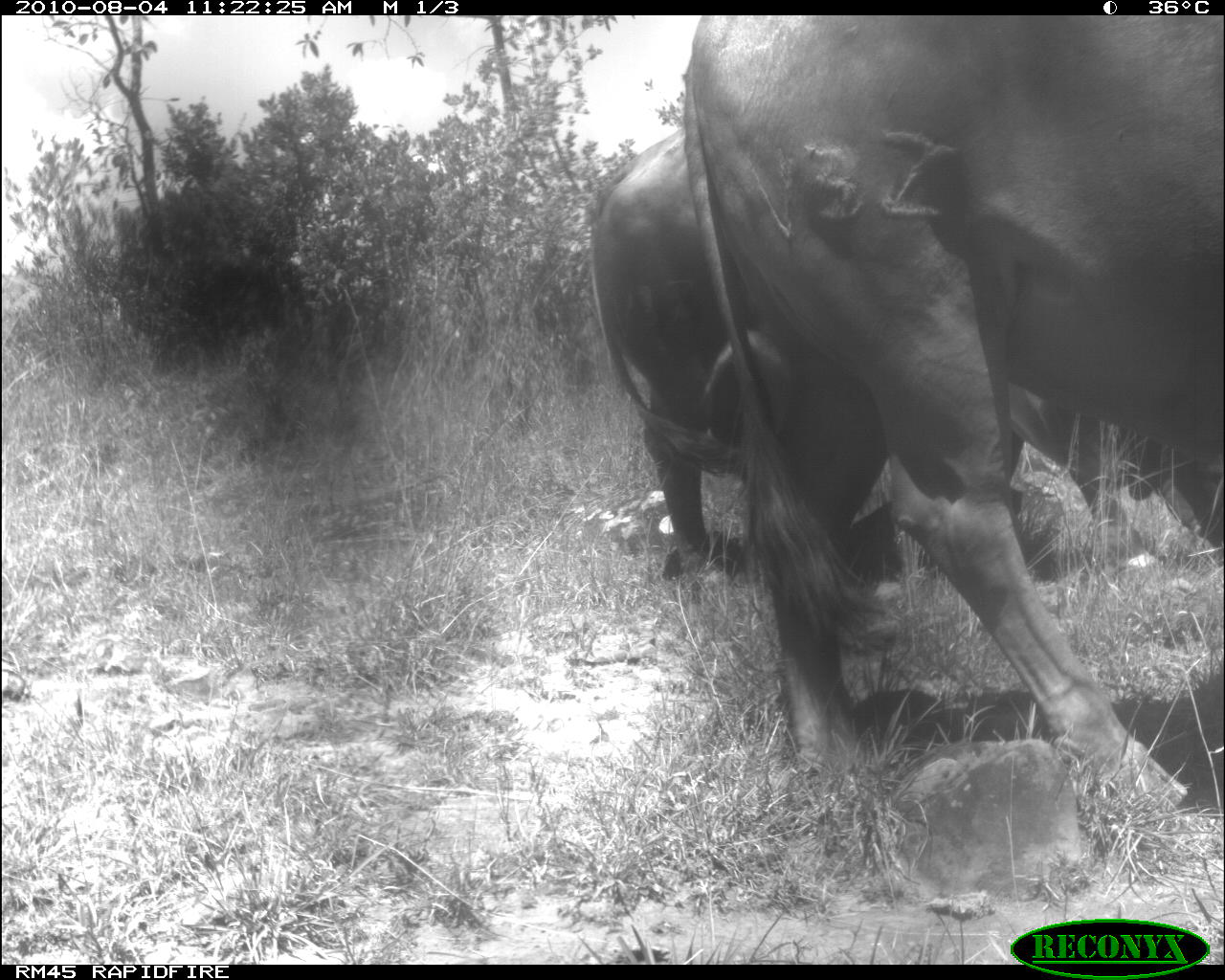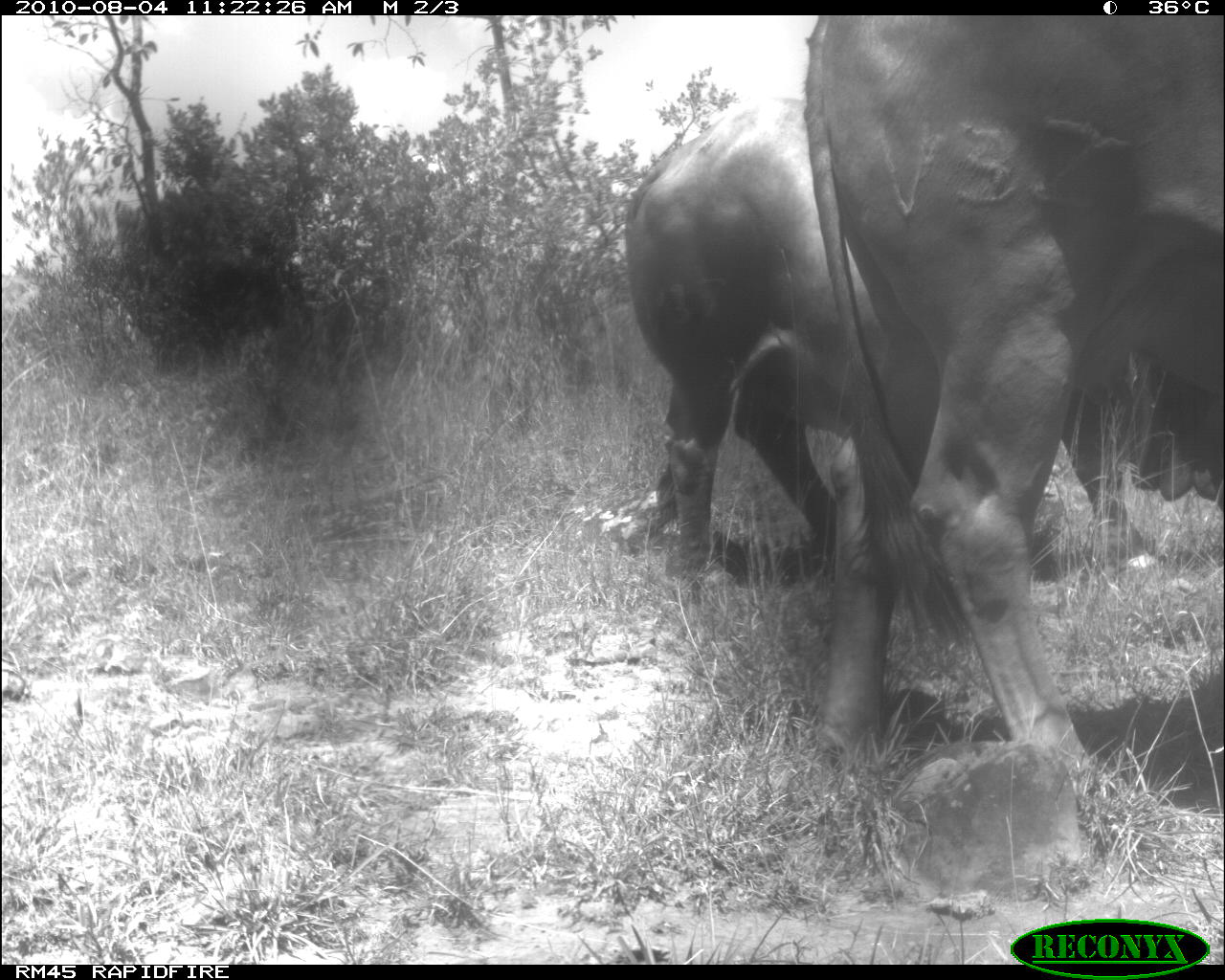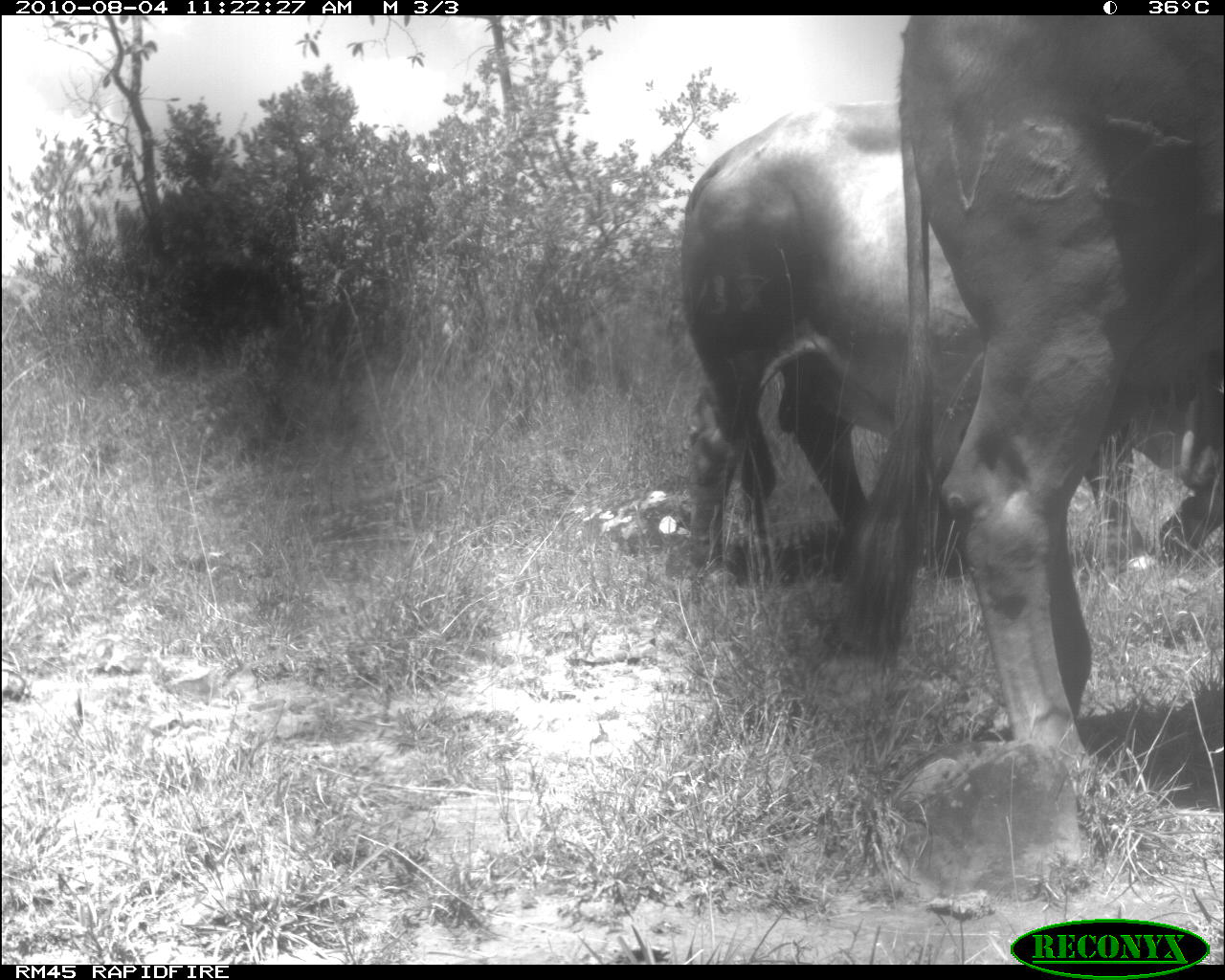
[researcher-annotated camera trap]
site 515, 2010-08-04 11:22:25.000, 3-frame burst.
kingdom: Animalia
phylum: Chordata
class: Mammalia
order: Artiodactyla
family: Bovidae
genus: Bos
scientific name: Bos taurus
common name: domestic cattle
Bos taurus (domestic cattle), count 2.